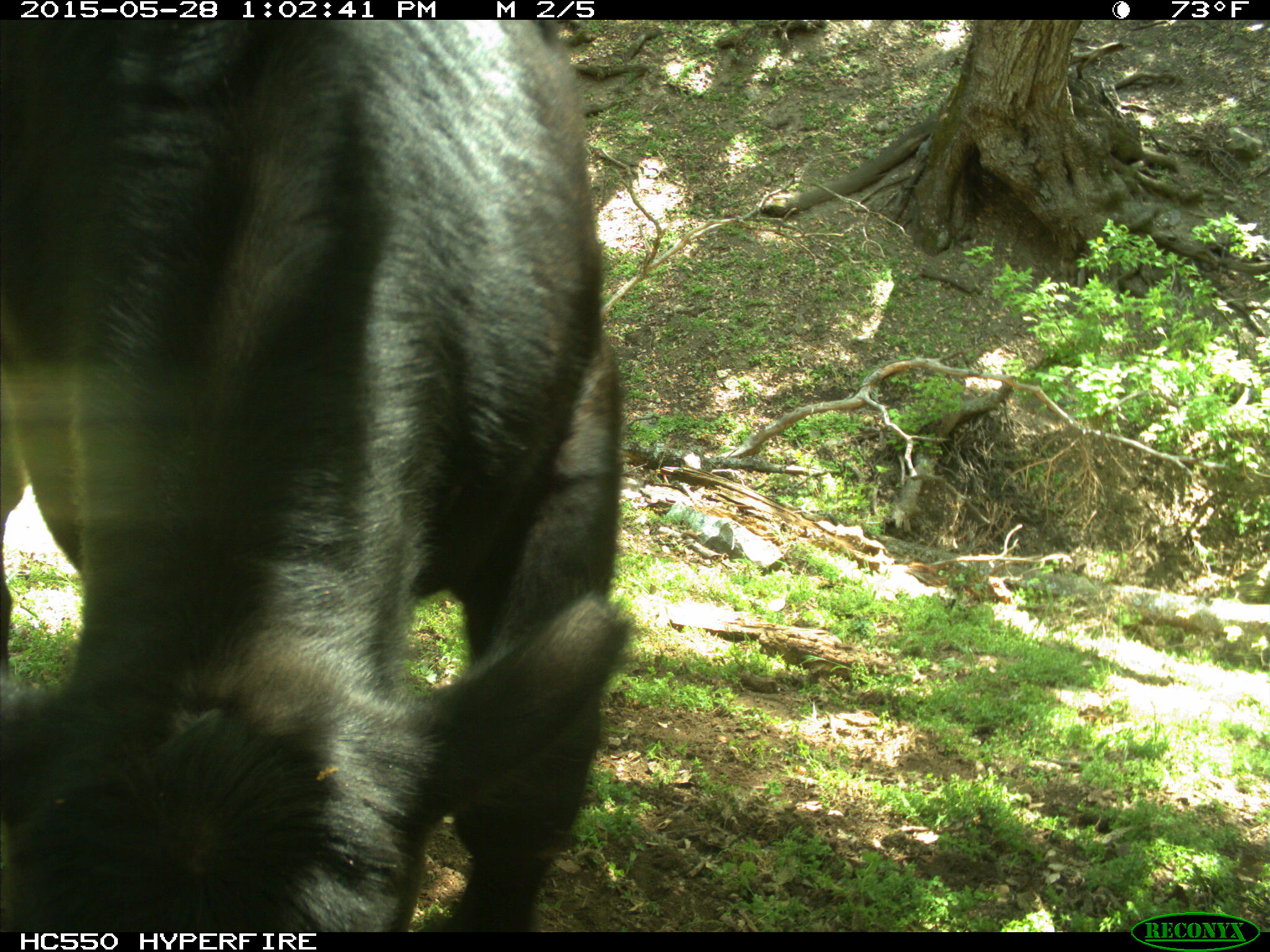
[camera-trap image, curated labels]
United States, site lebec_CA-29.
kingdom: Animalia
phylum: Chordata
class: Mammalia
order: Artiodactyla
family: Bovidae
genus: Bos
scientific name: Bos taurus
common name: domestic cow